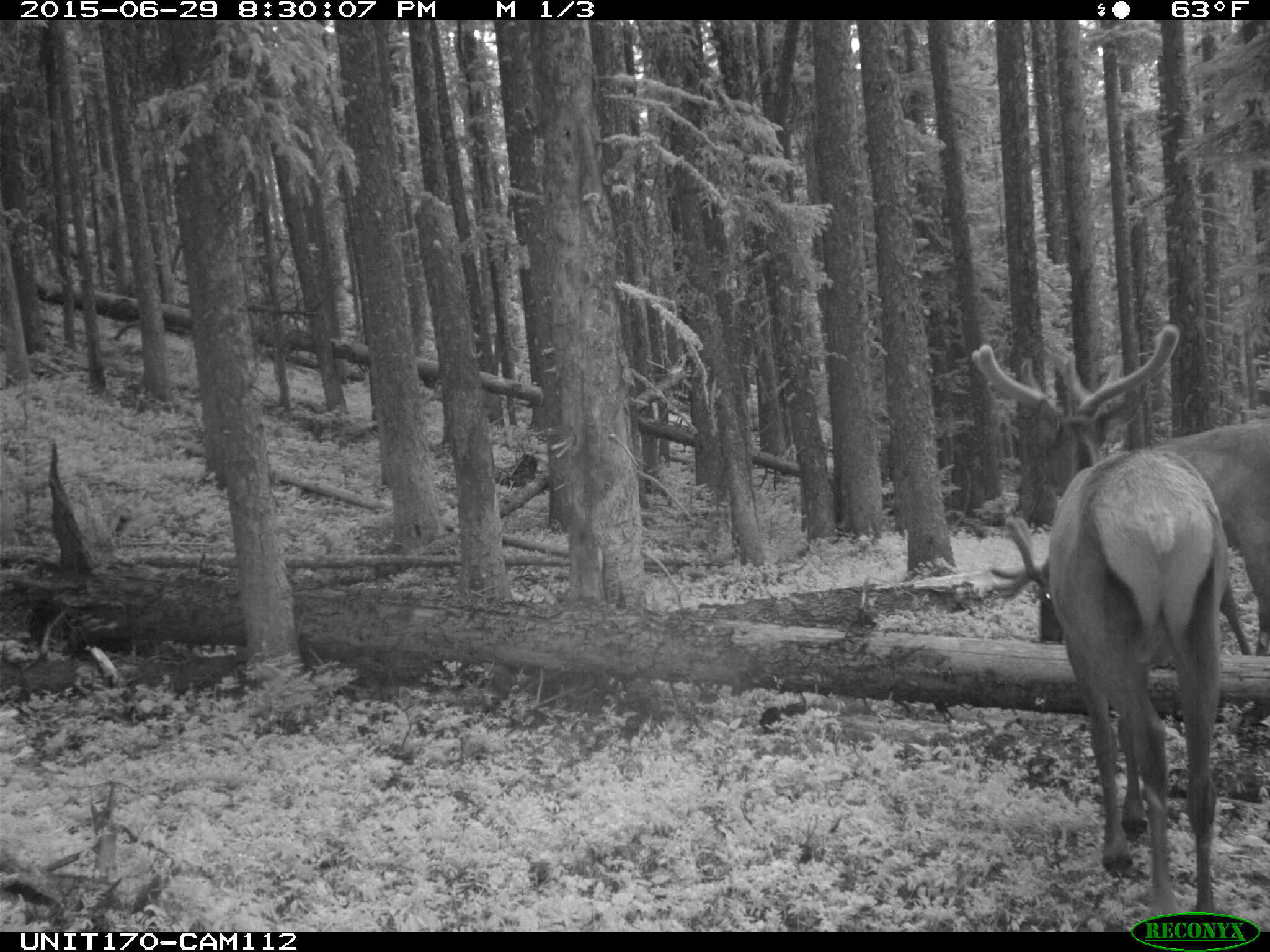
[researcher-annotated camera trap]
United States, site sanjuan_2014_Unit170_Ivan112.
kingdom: Animalia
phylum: Chordata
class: Mammalia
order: Artiodactyla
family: Cervidae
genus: Cervus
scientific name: Cervus elaphus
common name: red deer